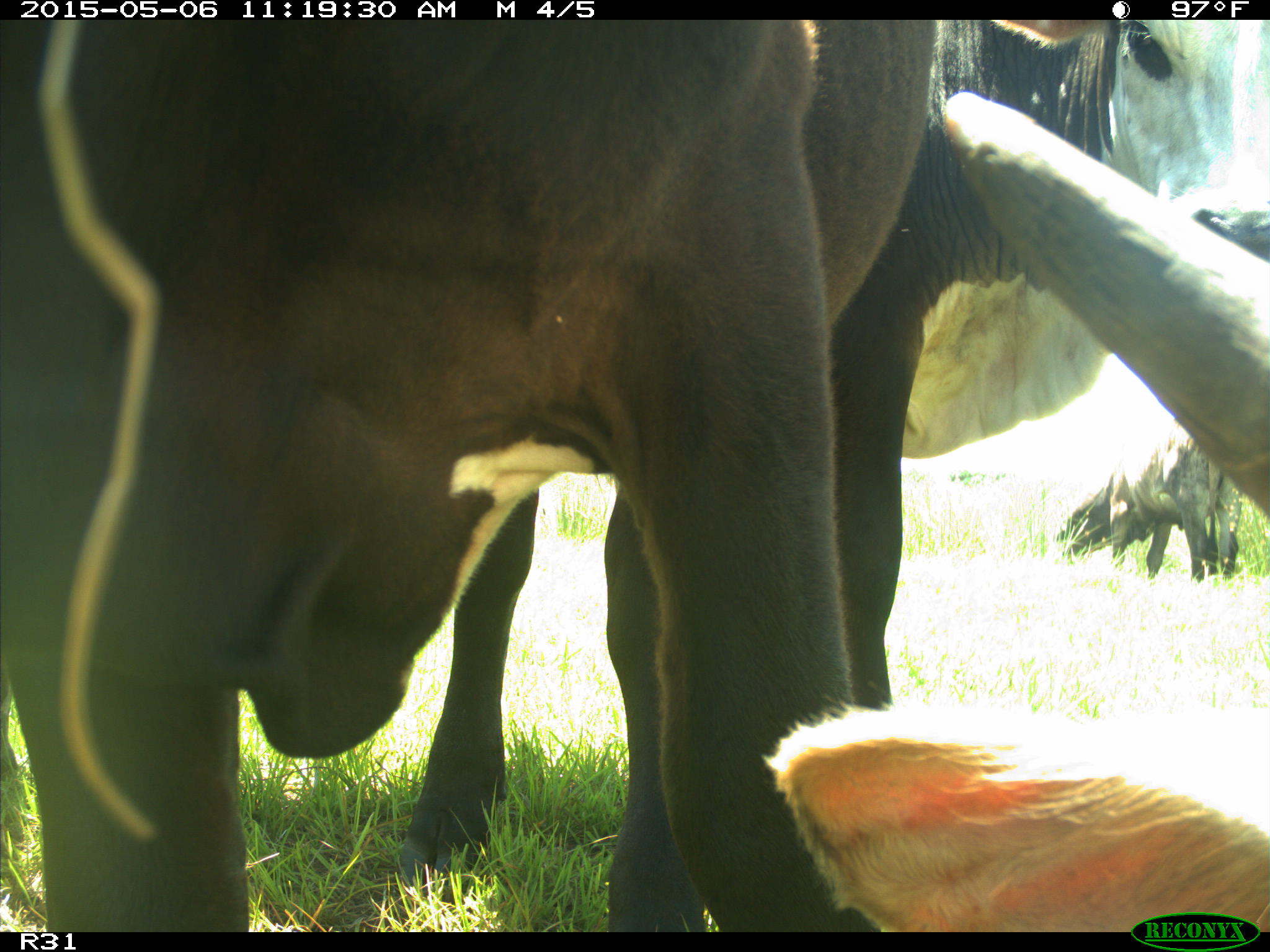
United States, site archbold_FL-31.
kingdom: Animalia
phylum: Chordata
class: Mammalia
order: Artiodactyla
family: Bovidae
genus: Bos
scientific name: Bos taurus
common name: domestic cow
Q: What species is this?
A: Bos taurus (domestic cow).